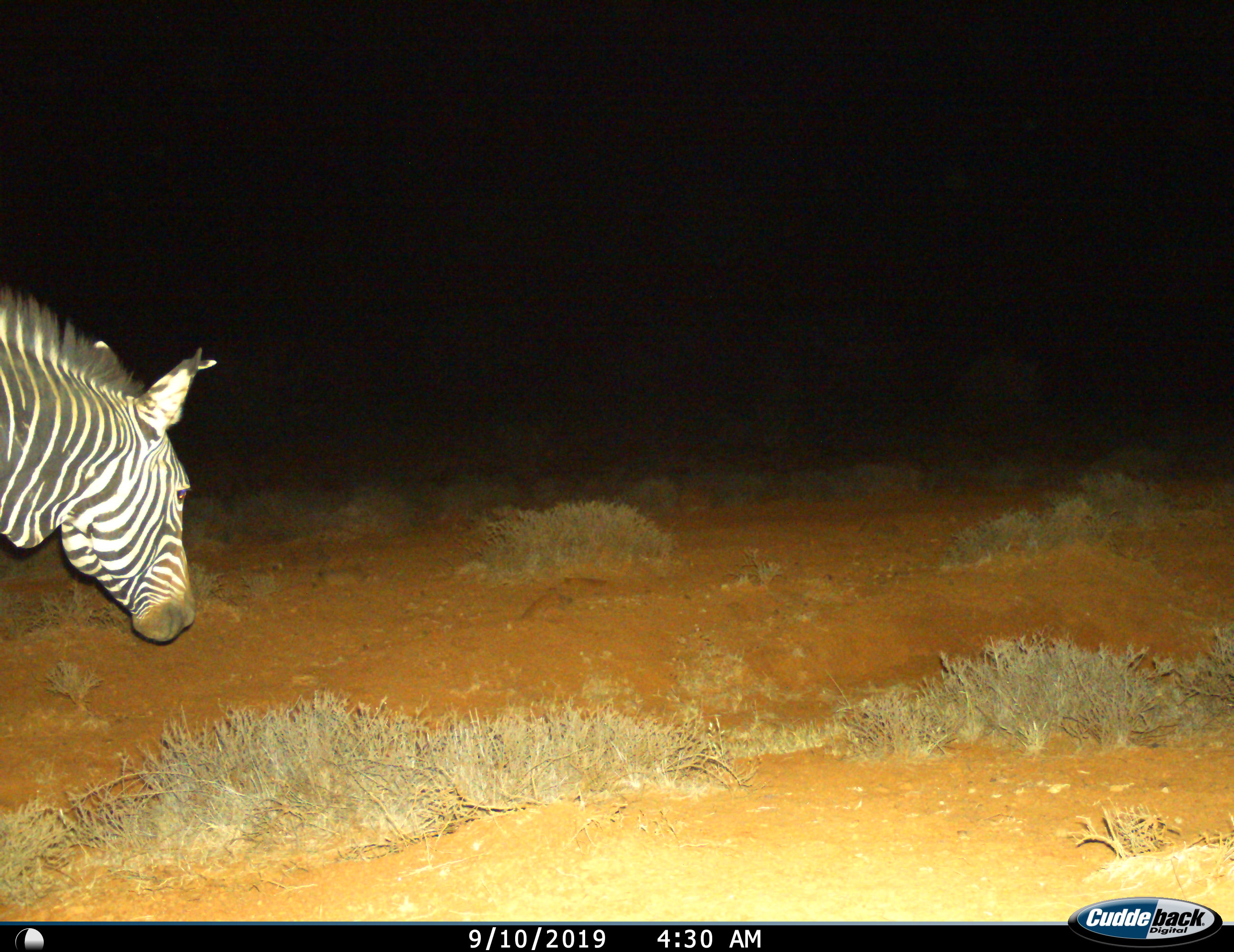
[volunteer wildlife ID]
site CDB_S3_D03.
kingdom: Animalia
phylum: Chordata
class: Mammalia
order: Perissodactyla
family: Equidae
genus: Equus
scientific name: Equus zebra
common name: mountain zebra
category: zebramountain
Zebramountain (mountain zebra) (Equus zebra), count 1. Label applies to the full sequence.